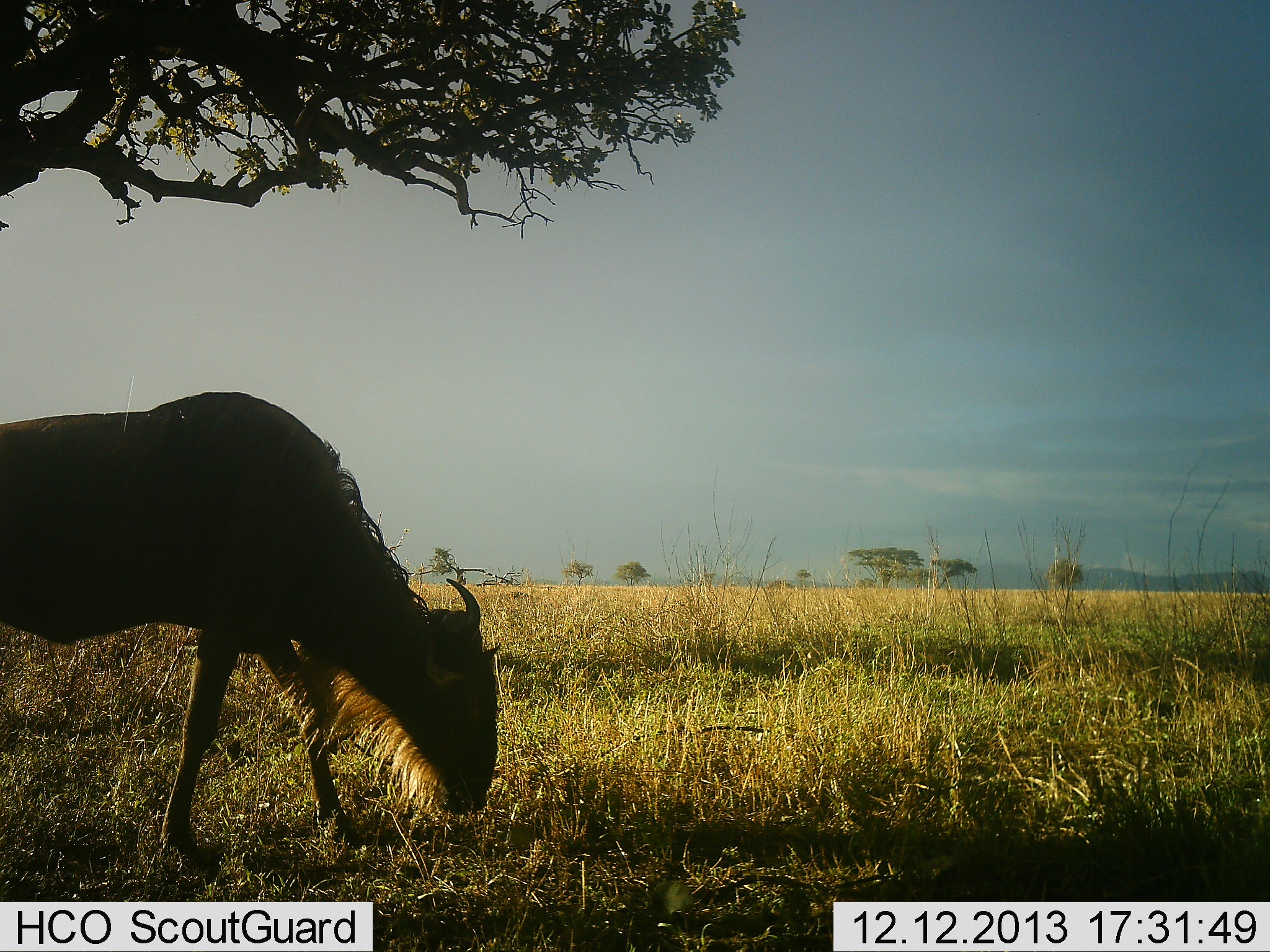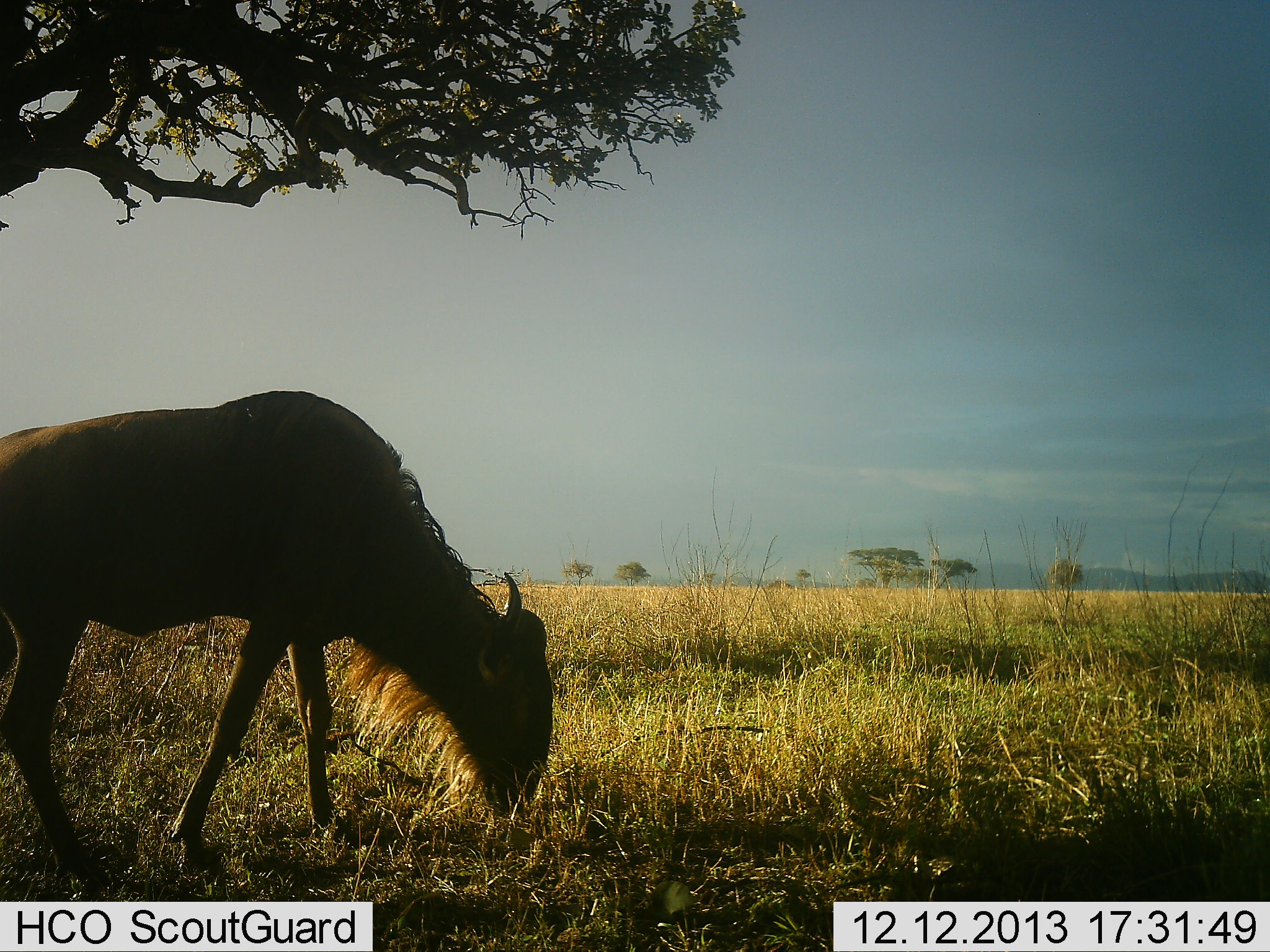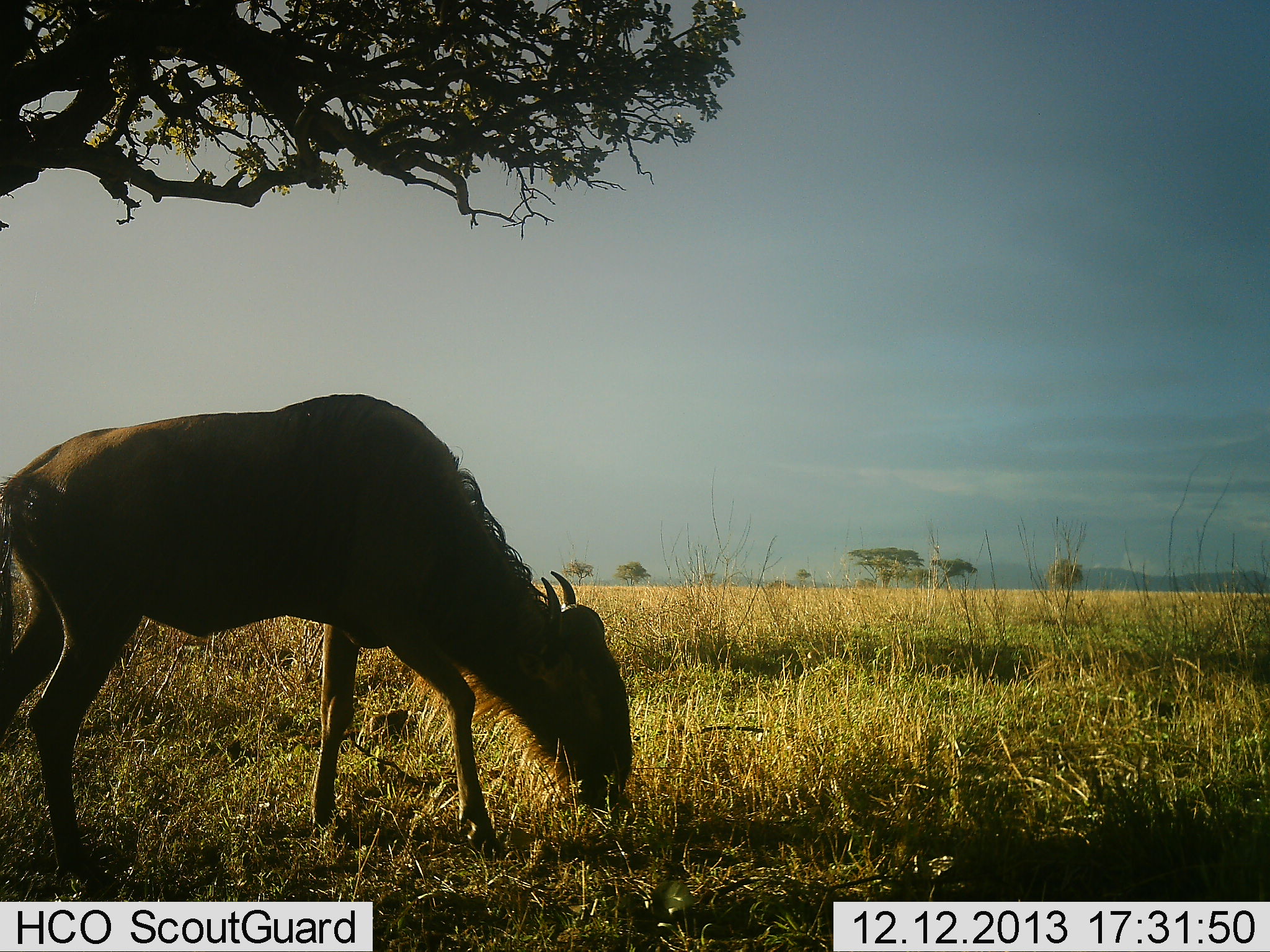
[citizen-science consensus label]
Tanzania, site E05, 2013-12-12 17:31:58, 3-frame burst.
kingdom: Animalia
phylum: Chordata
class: Mammalia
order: Artiodactyla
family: Bovidae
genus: Connochaetes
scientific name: Connochaetes taurinus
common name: blue wildebeest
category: wildebeest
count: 1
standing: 10%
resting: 0%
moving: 30%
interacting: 0%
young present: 10%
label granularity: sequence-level